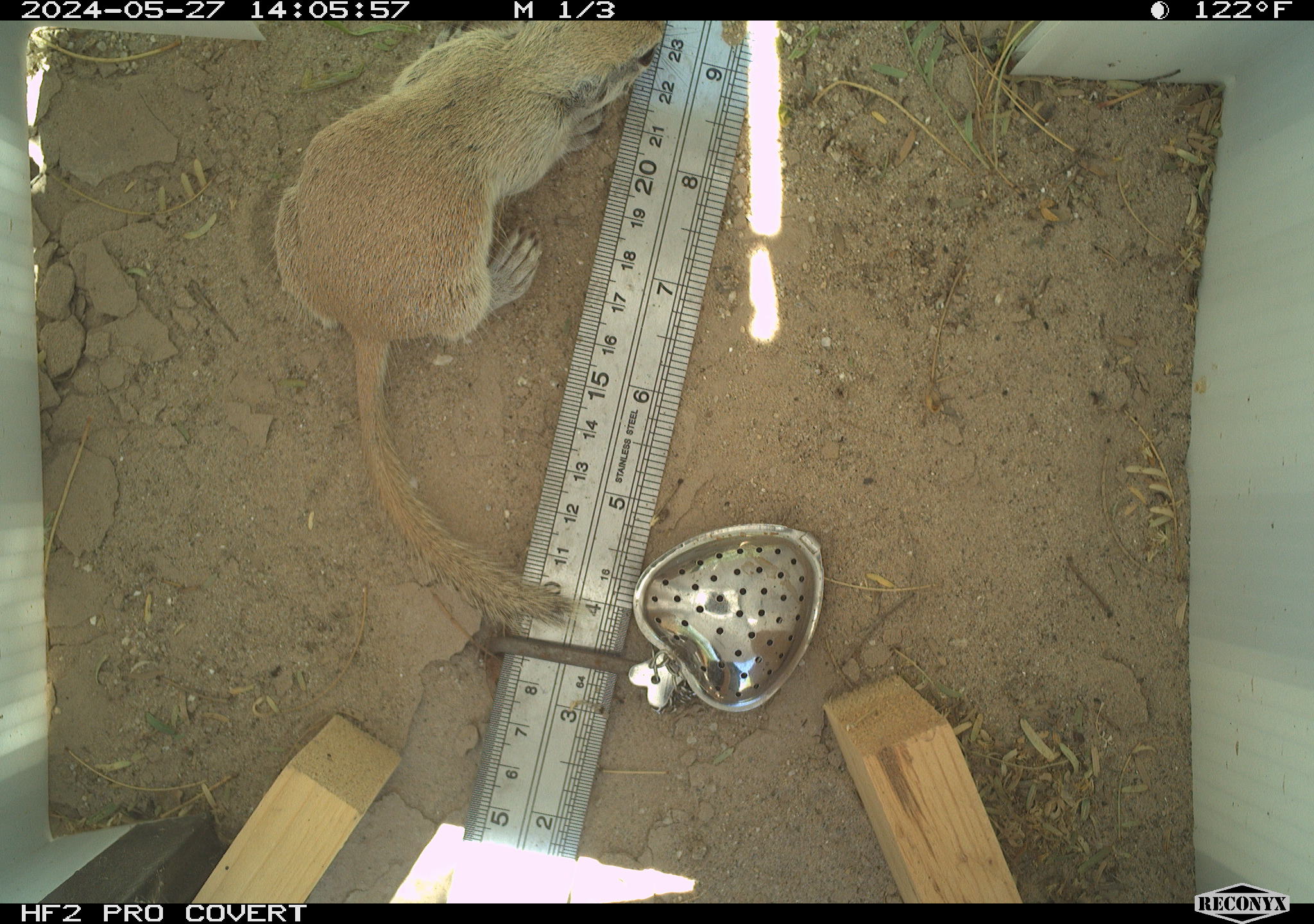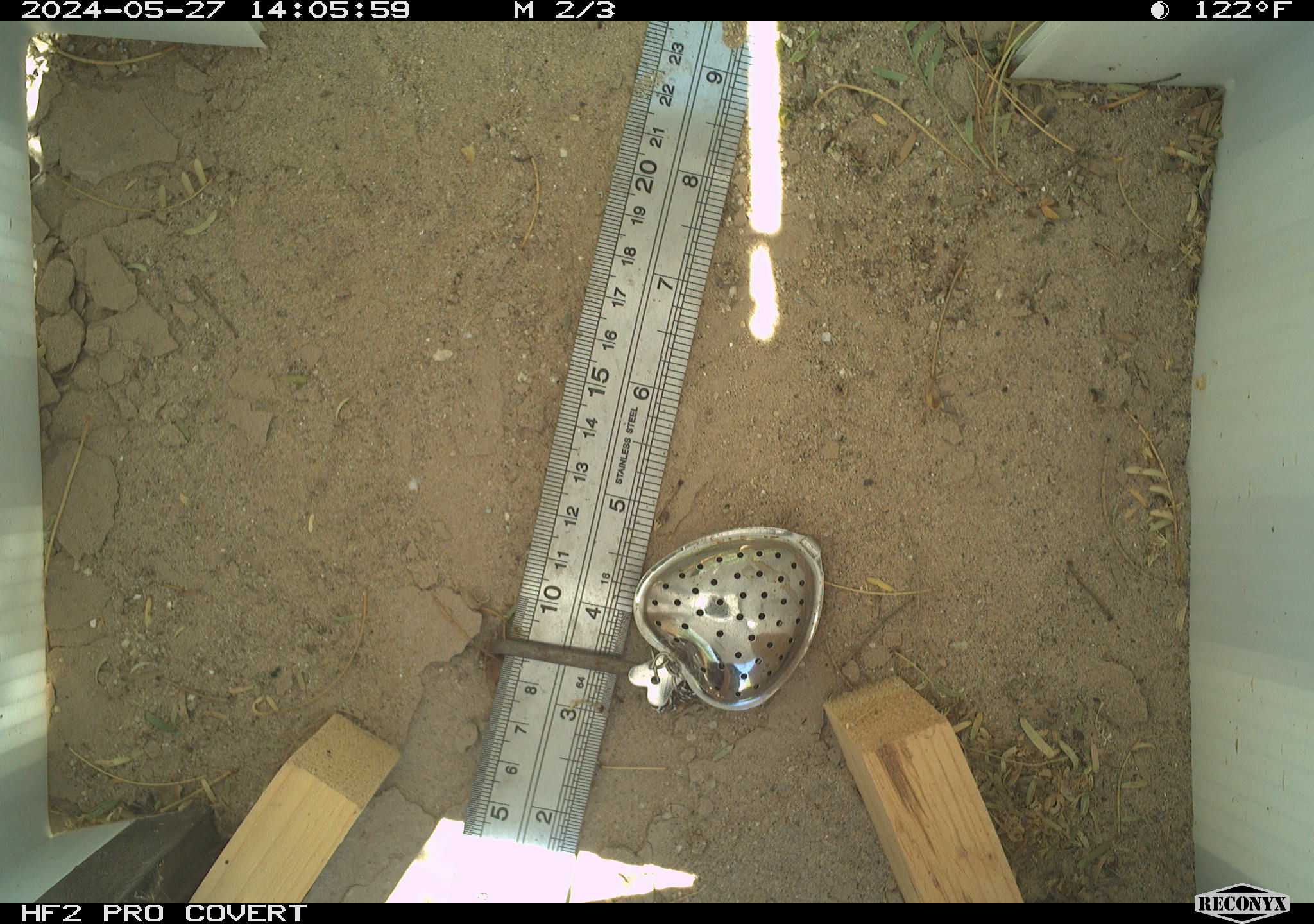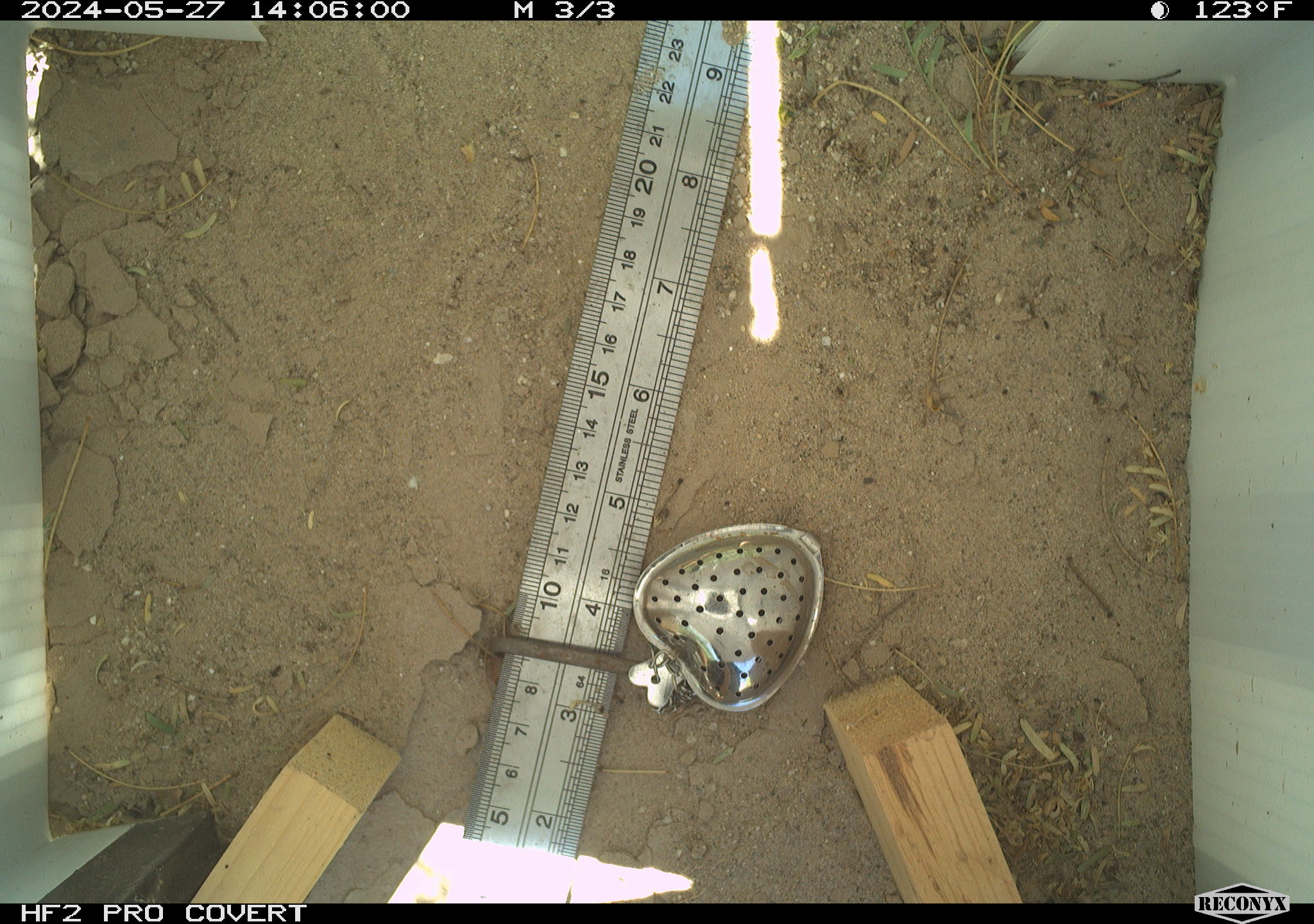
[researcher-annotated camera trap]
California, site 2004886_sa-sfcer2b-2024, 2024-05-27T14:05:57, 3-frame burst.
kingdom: Animalia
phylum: Chordata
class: Mammalia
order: Rodentia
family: Sciuridae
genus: Xerospermophilus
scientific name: Xerospermophilus tereticaudus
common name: round-tailed ground squirrel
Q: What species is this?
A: Round-tailed ground squirrel (Xerospermophilus tereticaudus).